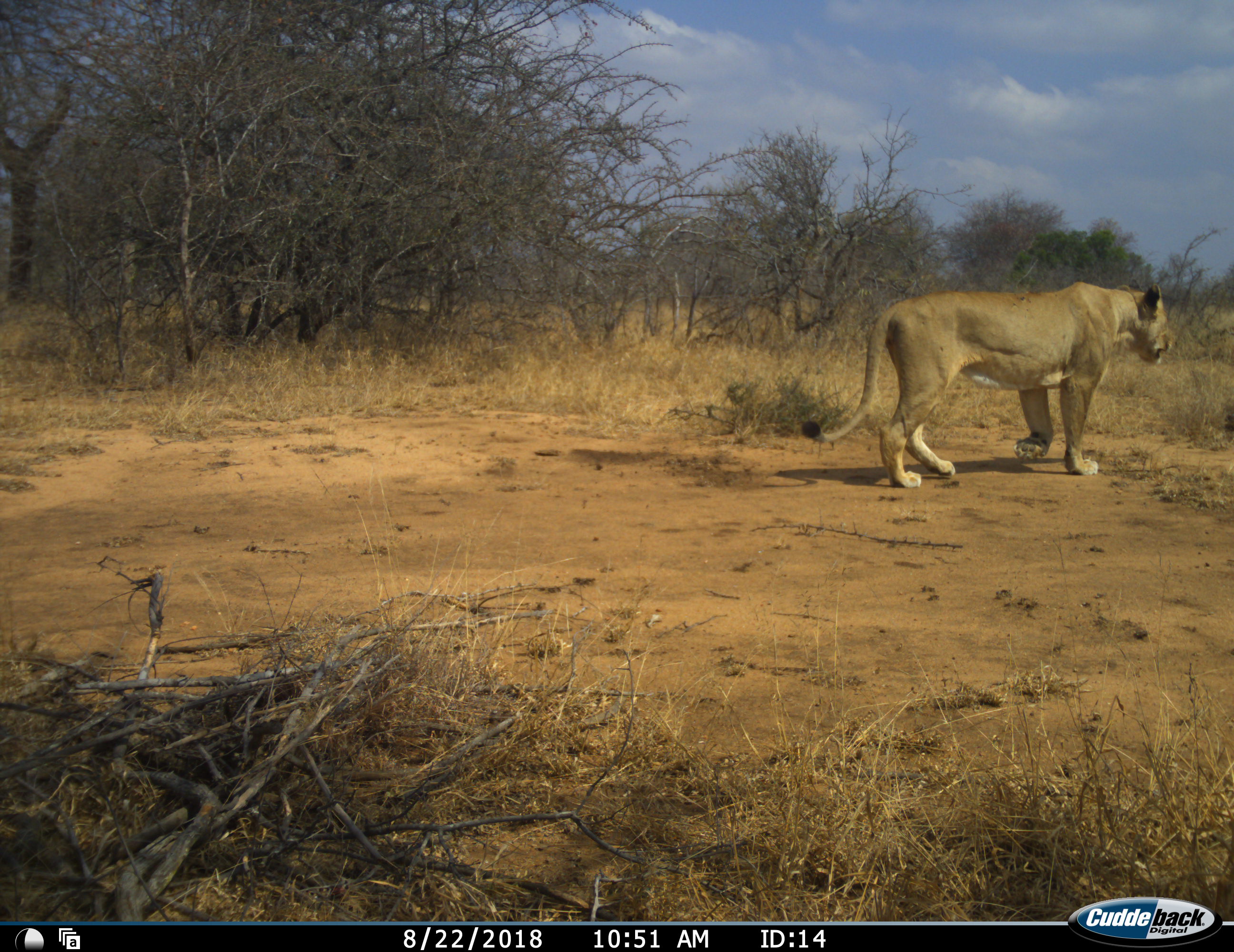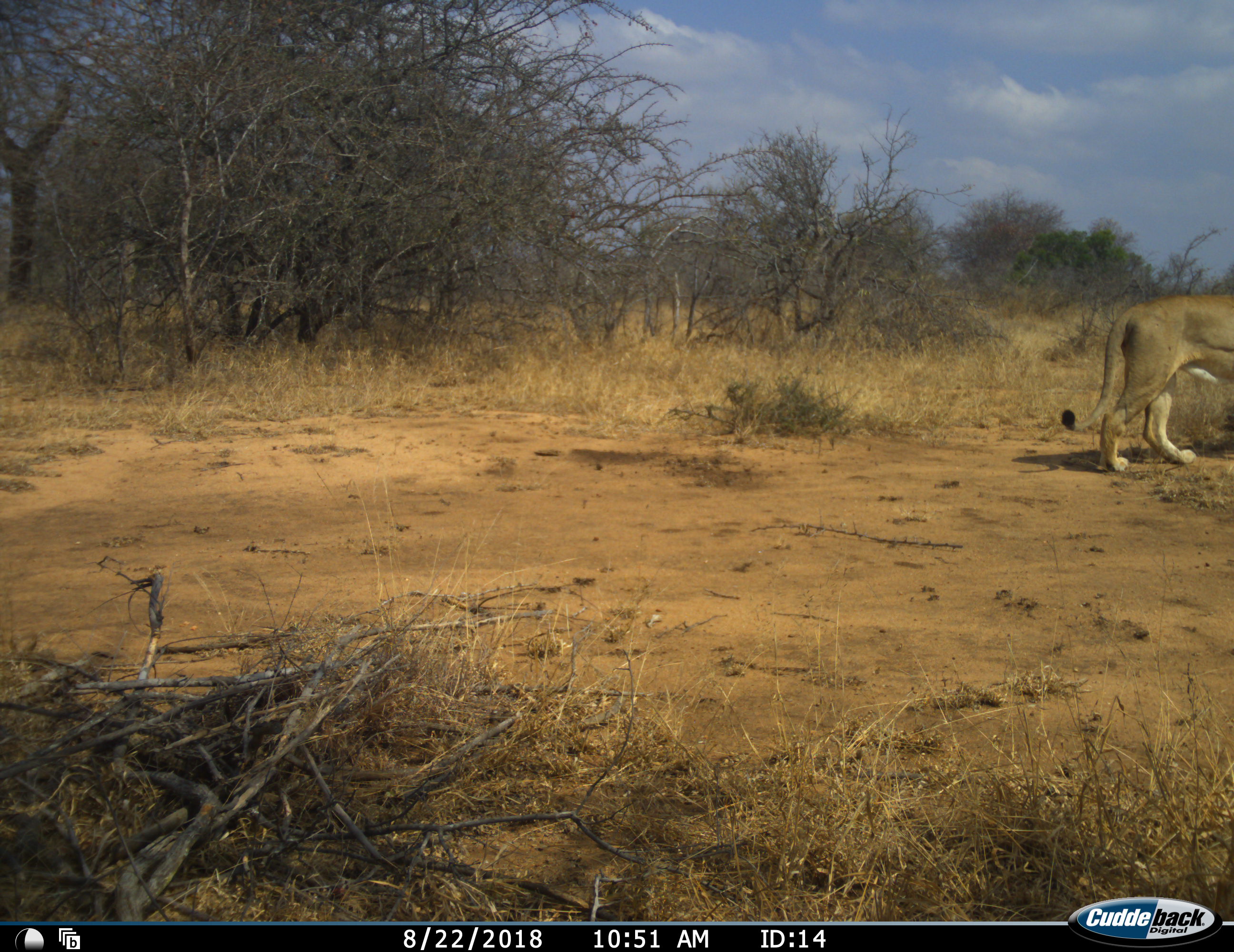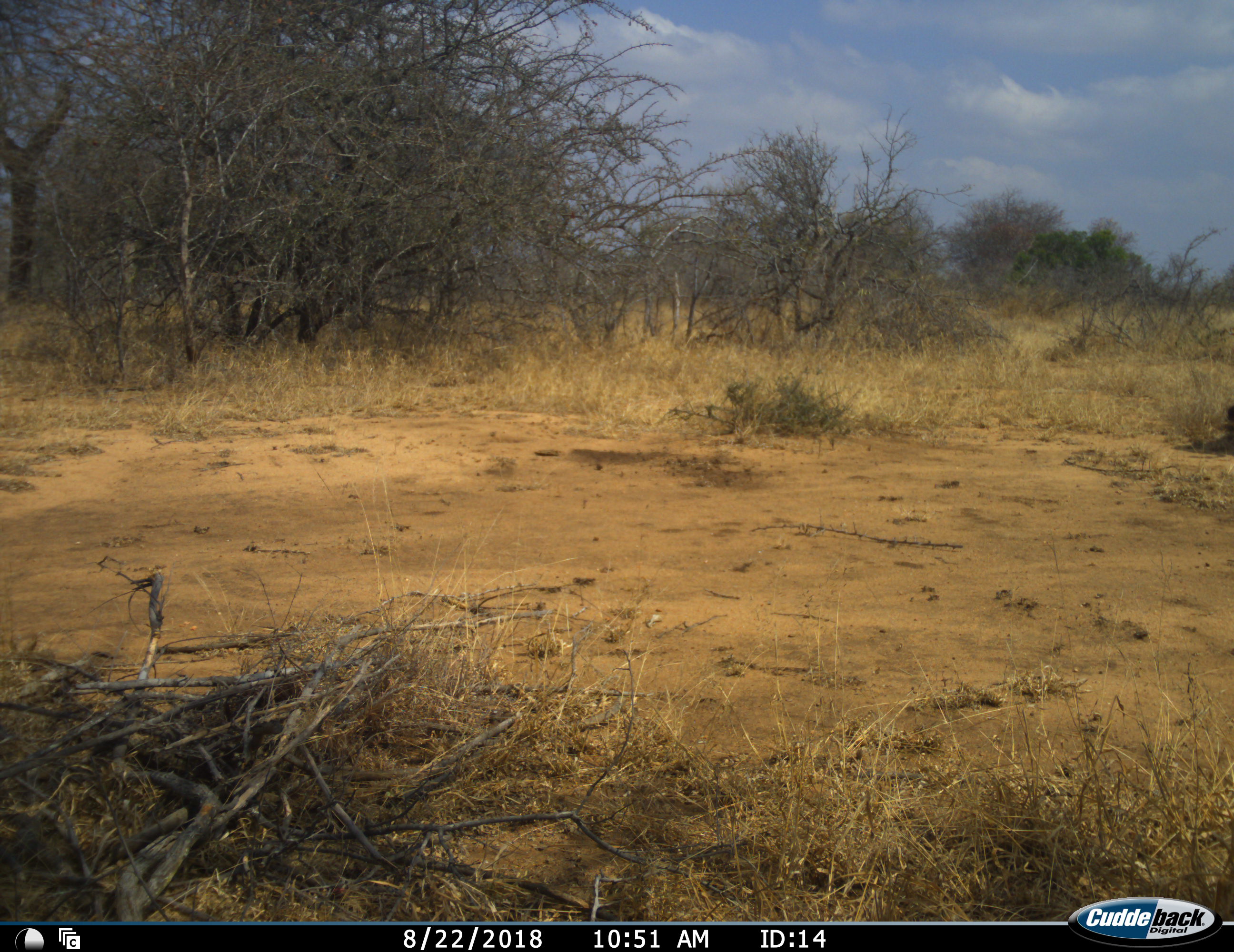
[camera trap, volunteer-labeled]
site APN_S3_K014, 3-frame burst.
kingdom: Animalia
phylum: Chordata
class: Mammalia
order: Carnivora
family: Felidae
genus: Panthera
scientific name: Panthera leo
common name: lion female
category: lionfemale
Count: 1.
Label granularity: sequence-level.